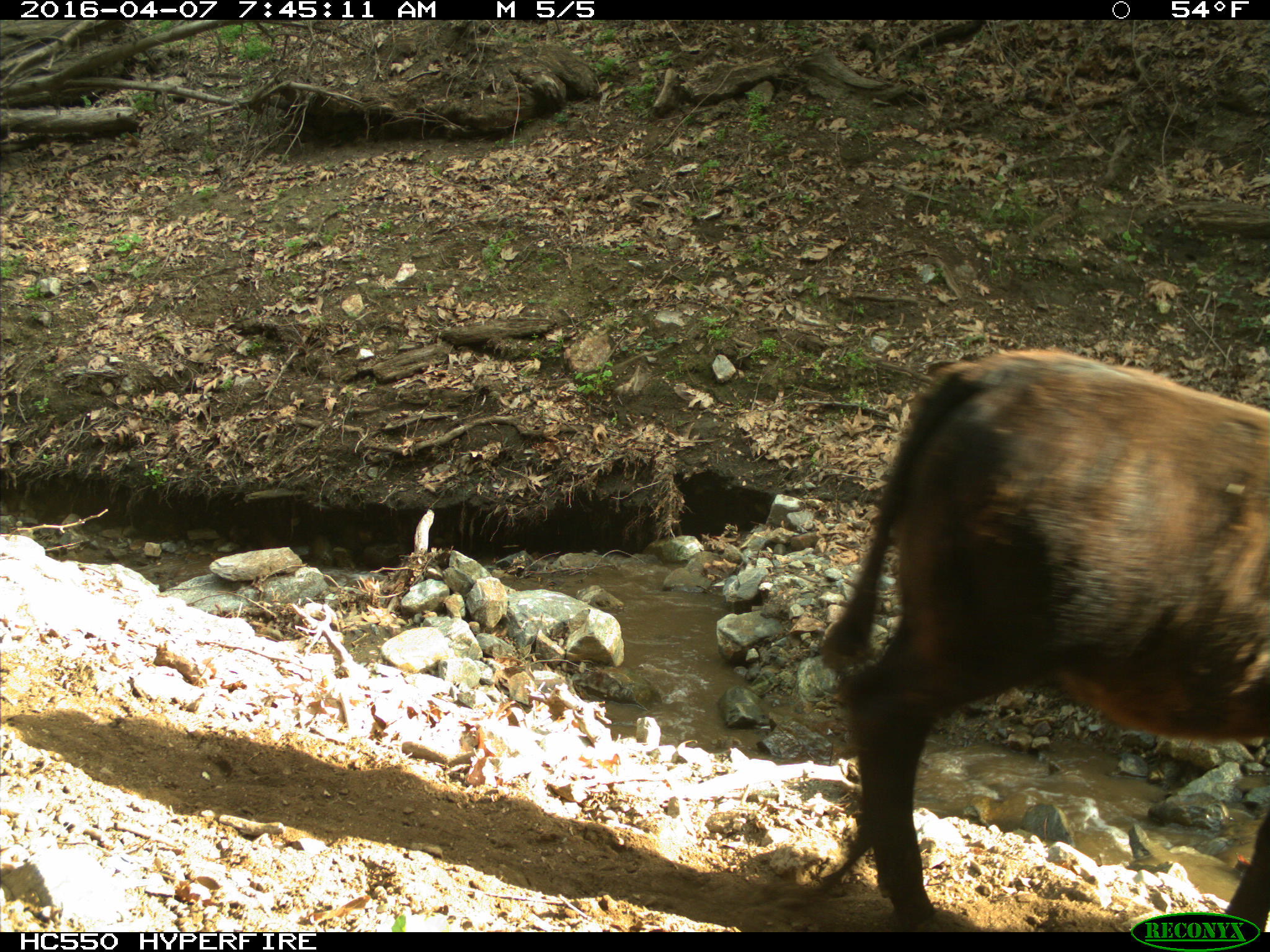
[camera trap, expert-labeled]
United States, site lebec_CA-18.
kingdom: Animalia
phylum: Chordata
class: Mammalia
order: Artiodactyla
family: Bovidae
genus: Bos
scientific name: Bos taurus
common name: domestic cow